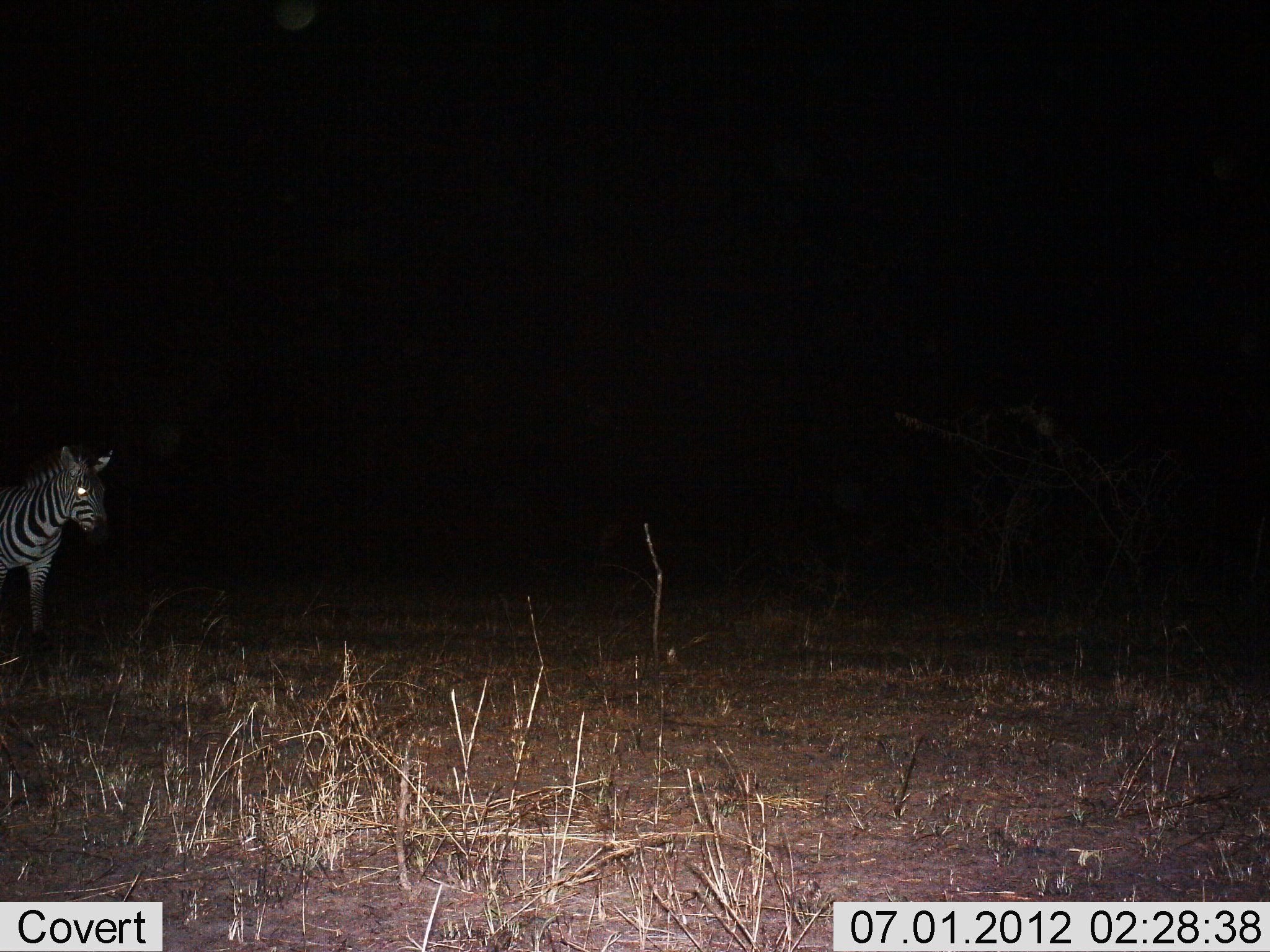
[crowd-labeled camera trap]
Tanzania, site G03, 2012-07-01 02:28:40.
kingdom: Animalia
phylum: Chordata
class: Mammalia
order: Perissodactyla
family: Equidae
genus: Equus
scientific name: Equus quagga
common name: plains zebra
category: zebra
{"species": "zebra (plains zebra) (Equus quagga)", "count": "1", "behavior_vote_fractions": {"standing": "80%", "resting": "0%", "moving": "20%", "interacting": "0%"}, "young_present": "0%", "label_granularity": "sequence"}